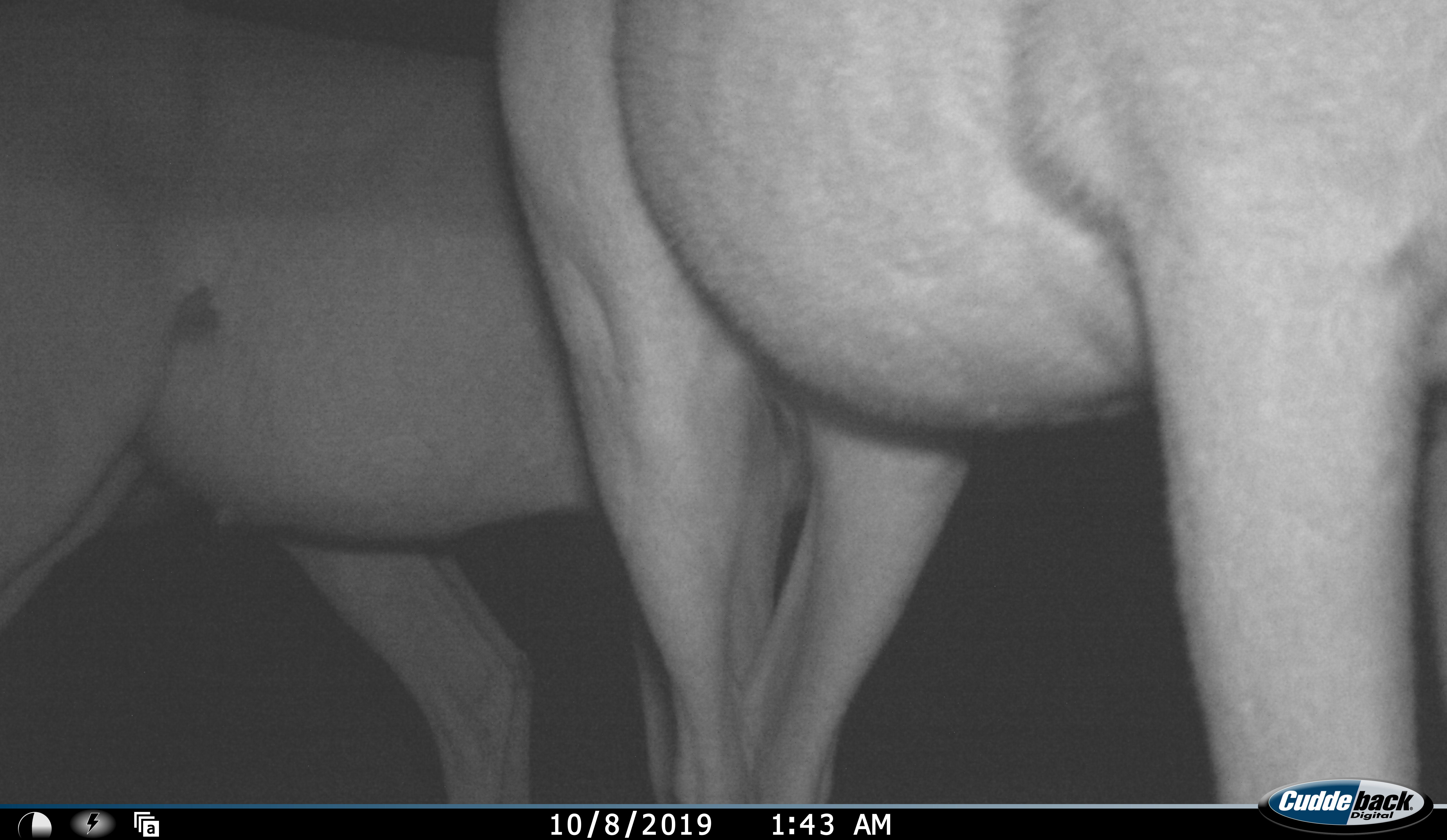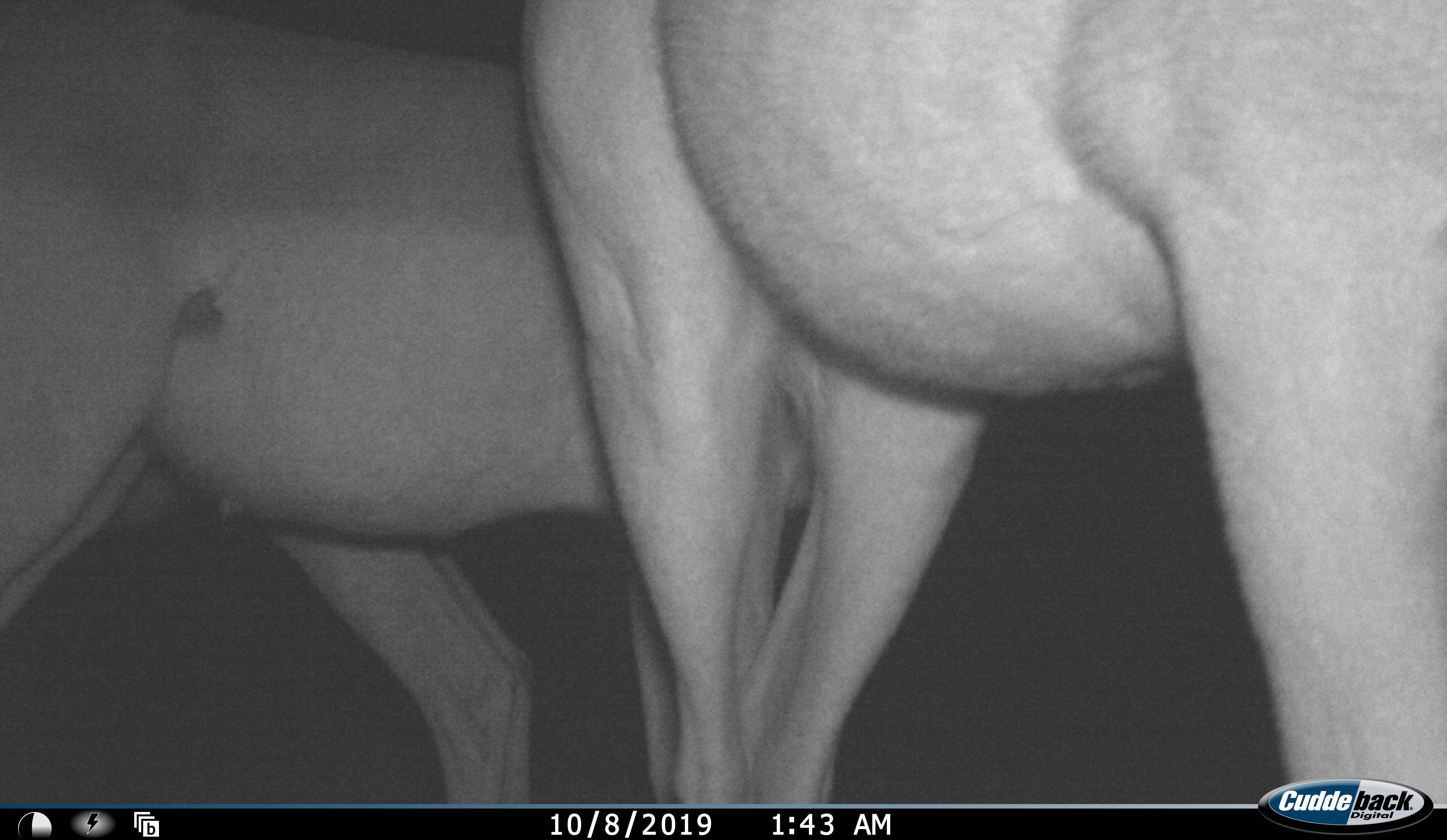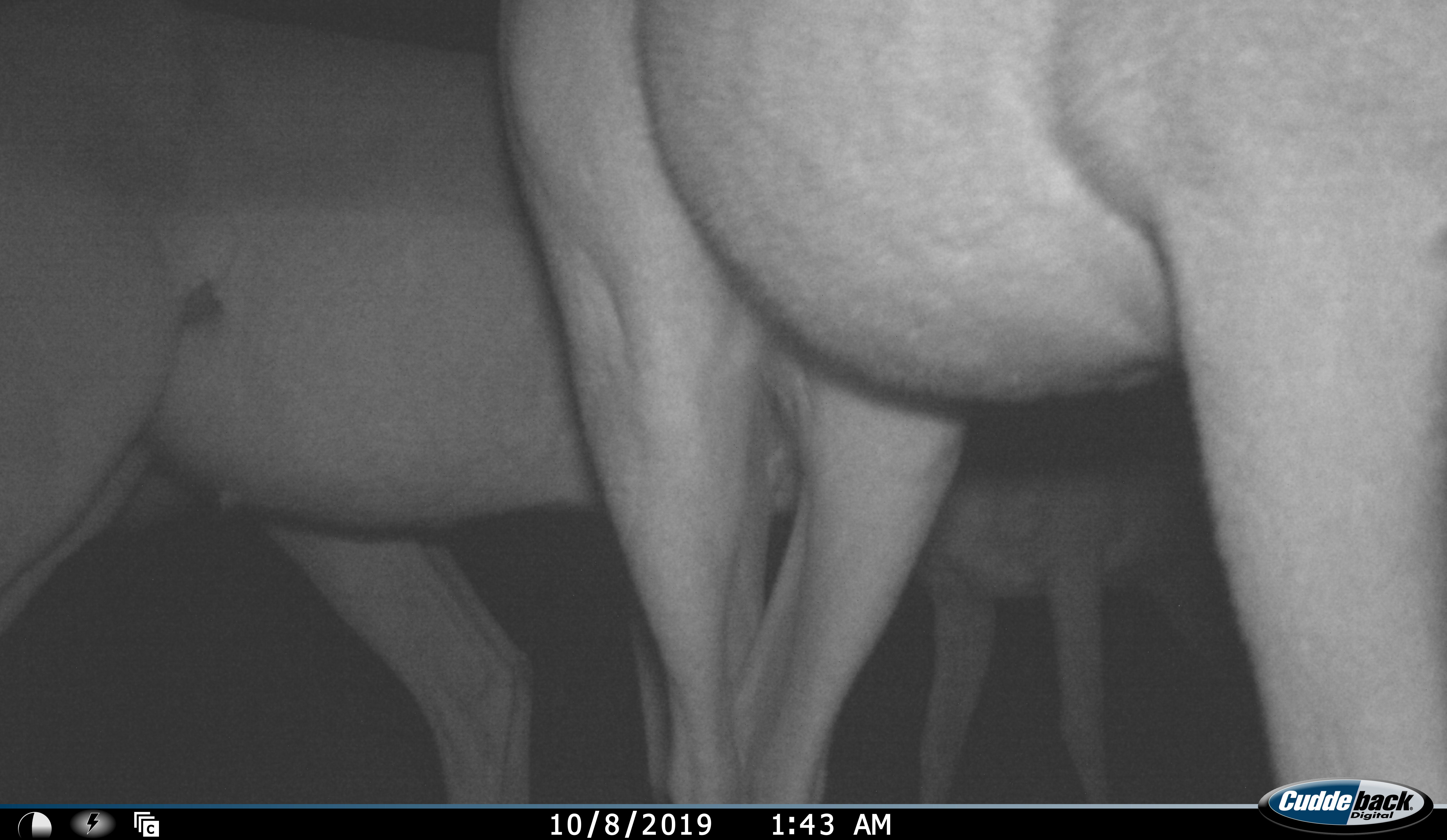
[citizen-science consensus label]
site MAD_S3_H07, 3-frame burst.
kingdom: Animalia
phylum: Chordata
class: Mammalia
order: Artiodactyla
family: Bovidae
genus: Aepyceros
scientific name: Aepyceros melampus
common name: impala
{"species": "impala (Aepyceros melampus)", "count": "3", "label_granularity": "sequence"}